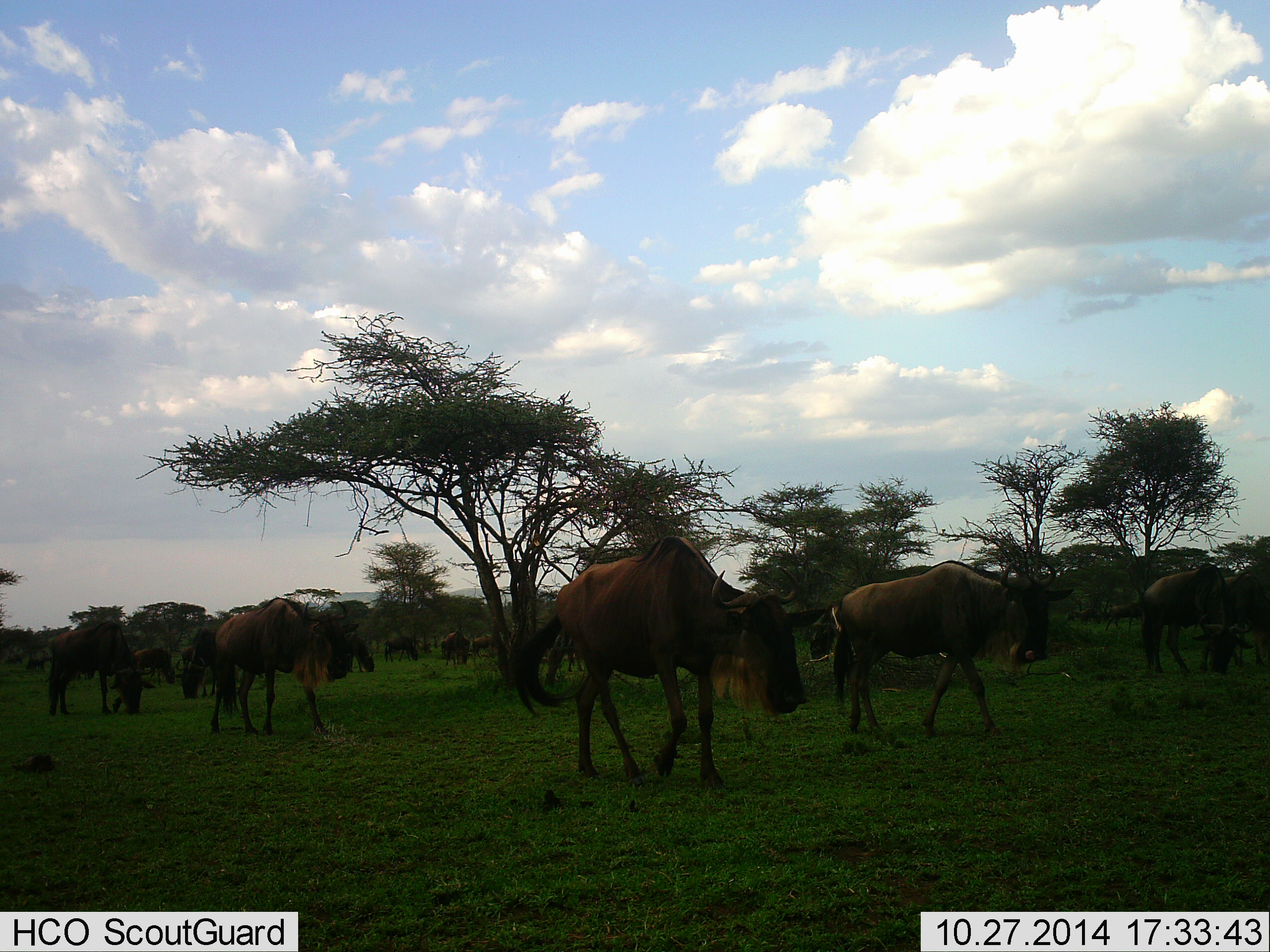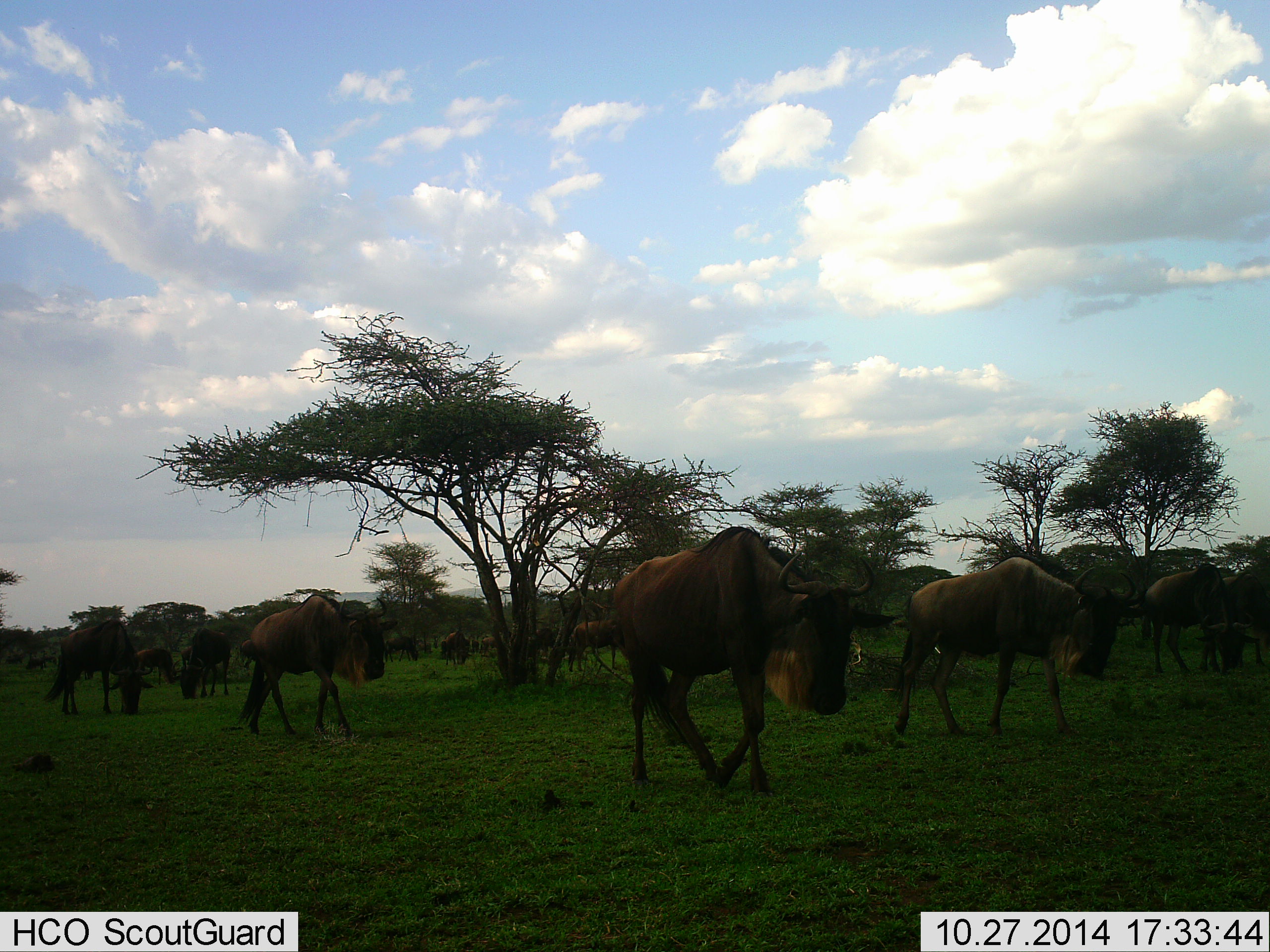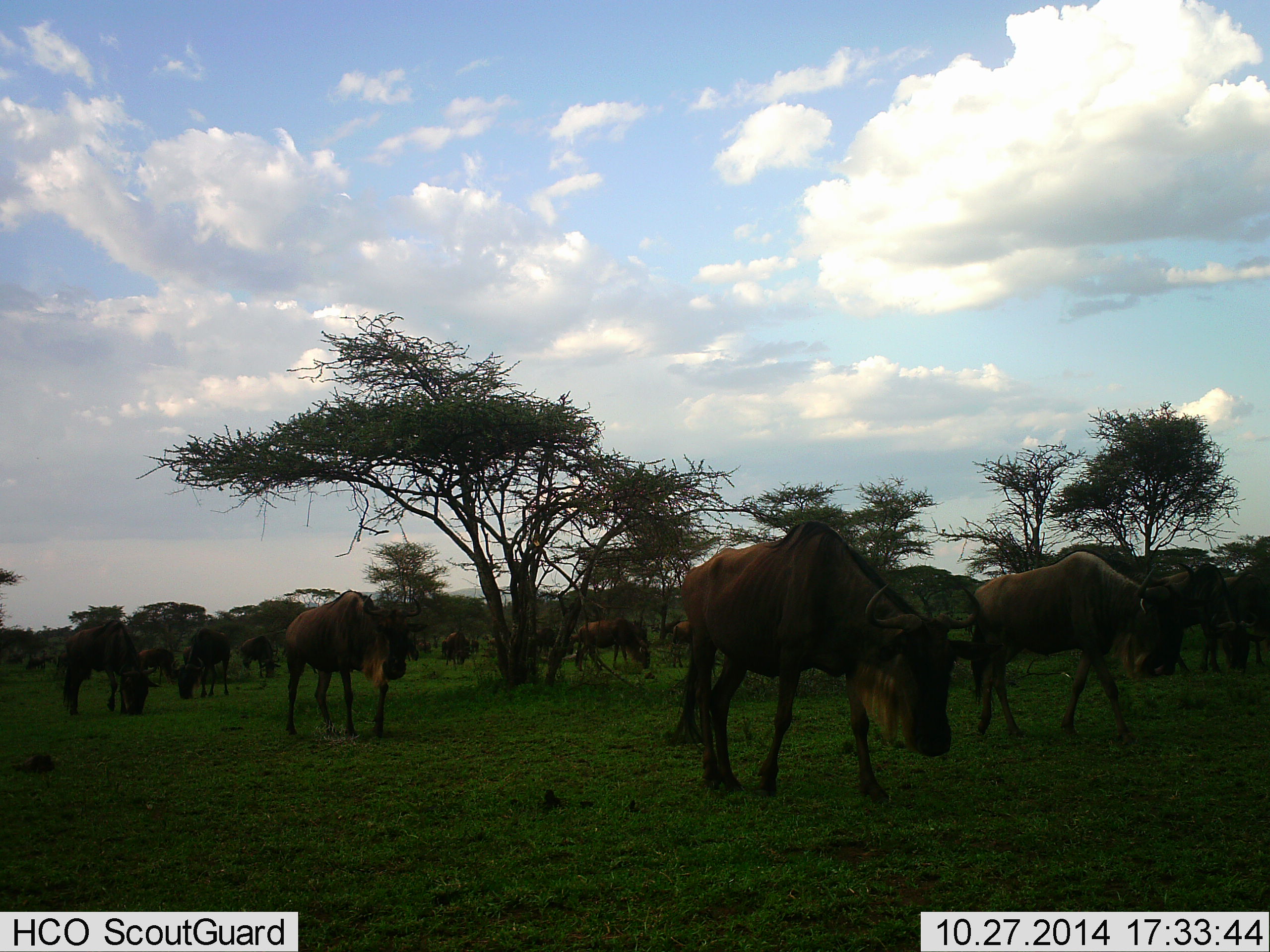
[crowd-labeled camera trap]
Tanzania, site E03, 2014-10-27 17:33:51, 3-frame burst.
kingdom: Animalia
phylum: Chordata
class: Mammalia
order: Artiodactyla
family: Bovidae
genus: Connochaetes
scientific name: Connochaetes taurinus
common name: blue wildebeest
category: wildebeest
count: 11-50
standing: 20%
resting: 0%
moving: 90%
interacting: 0%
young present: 0%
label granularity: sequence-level